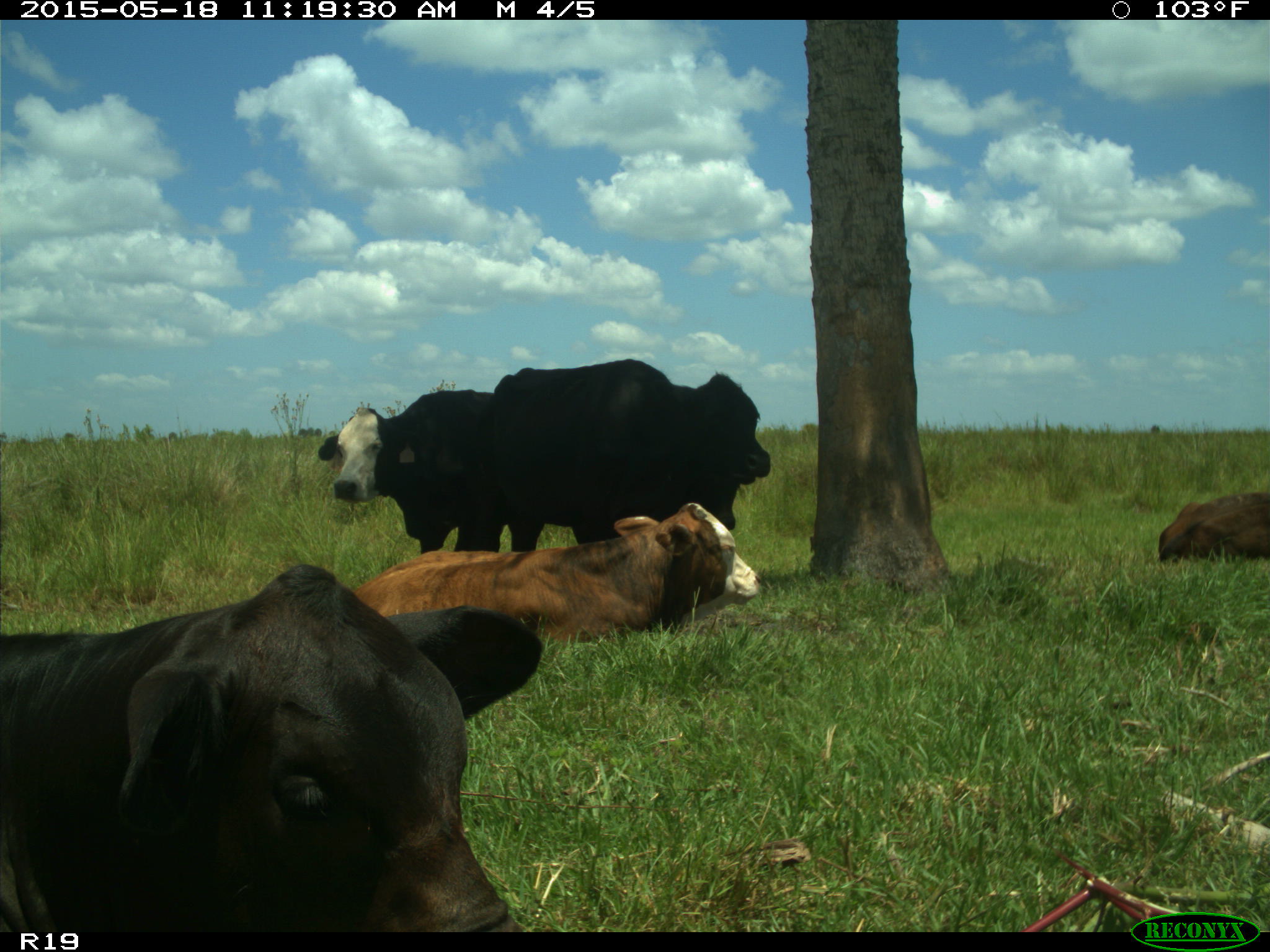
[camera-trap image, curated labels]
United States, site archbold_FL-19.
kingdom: Animalia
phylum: Chordata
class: Mammalia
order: Artiodactyla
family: Bovidae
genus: Bos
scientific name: Bos taurus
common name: domestic cow